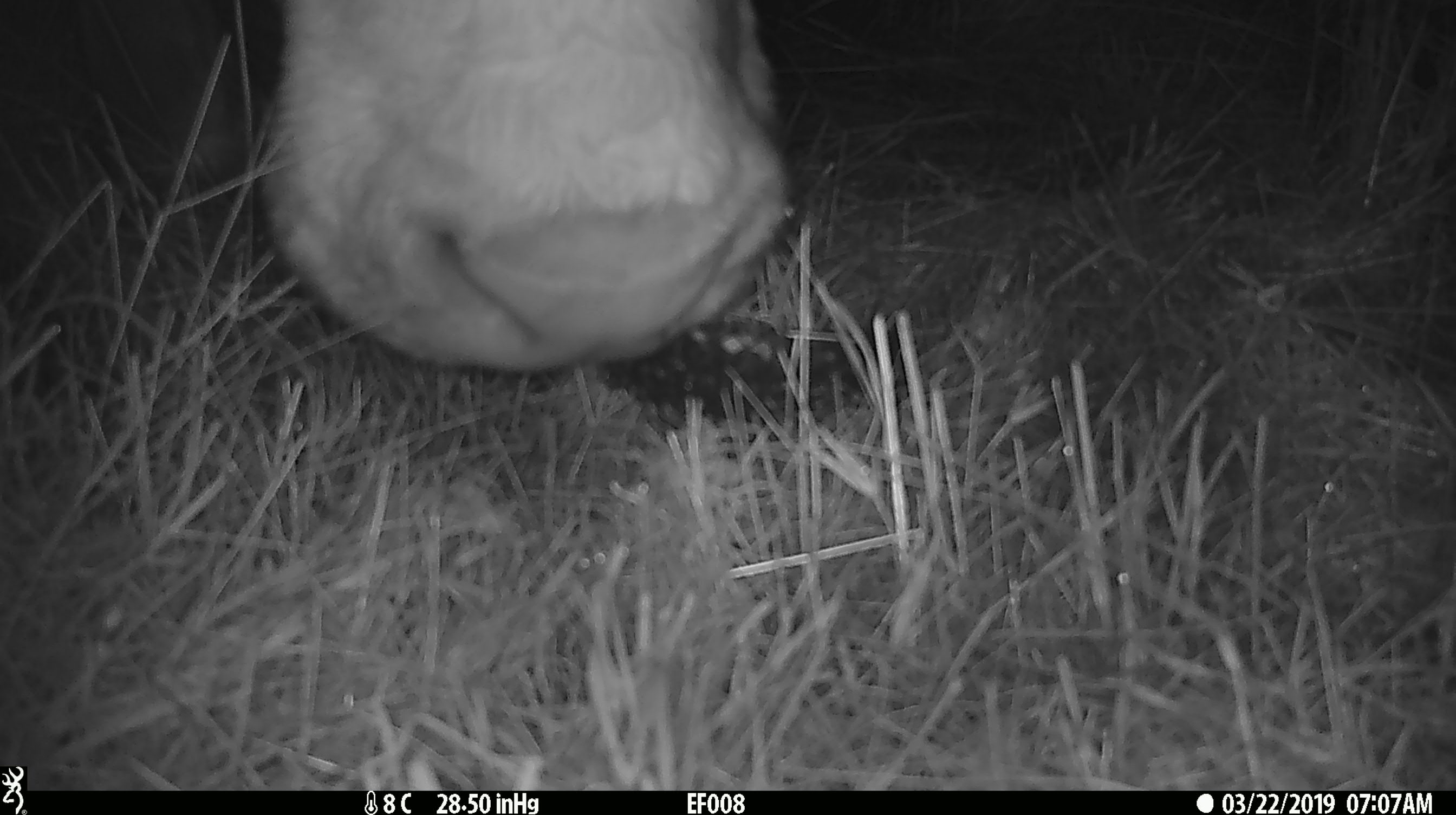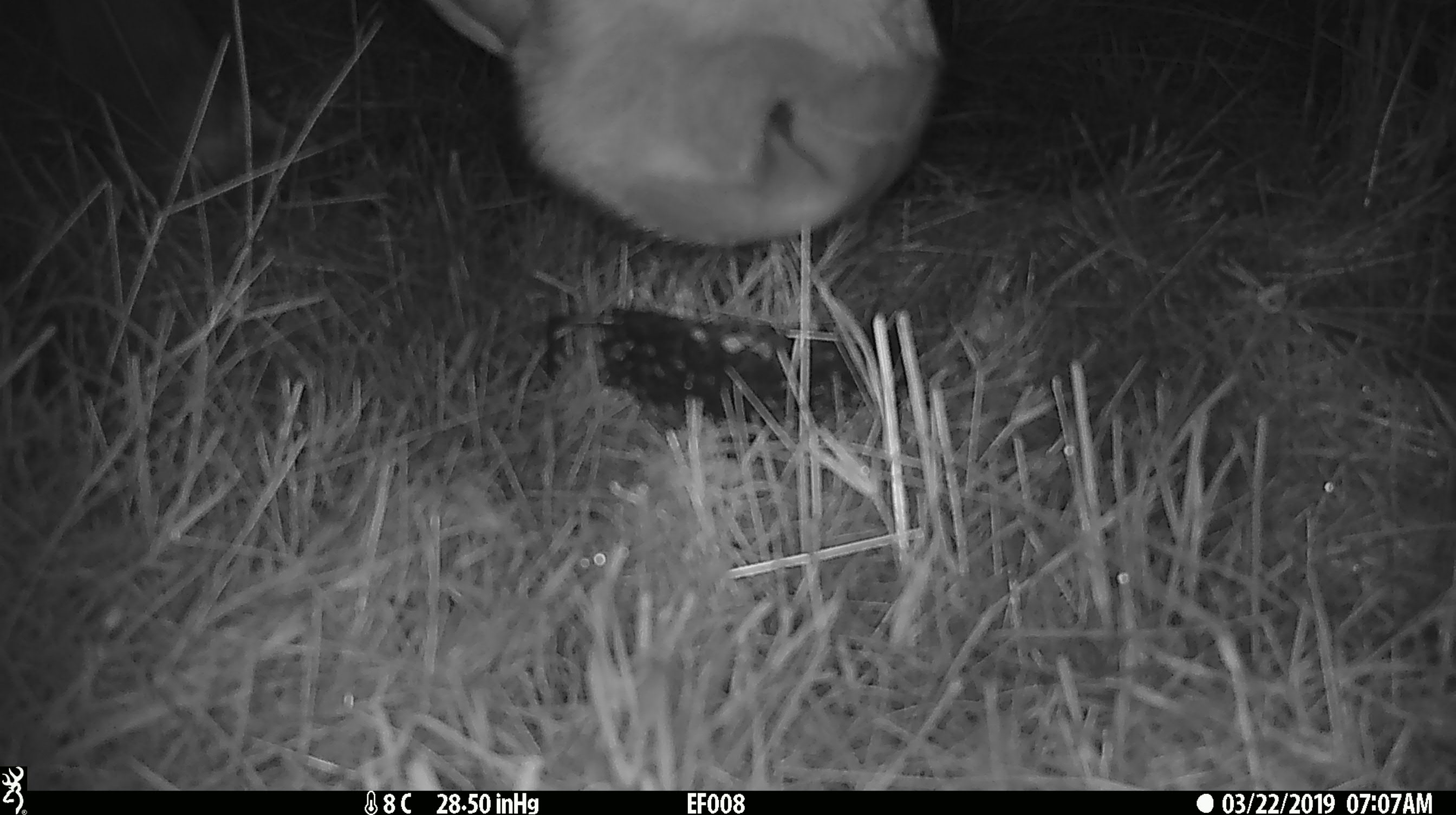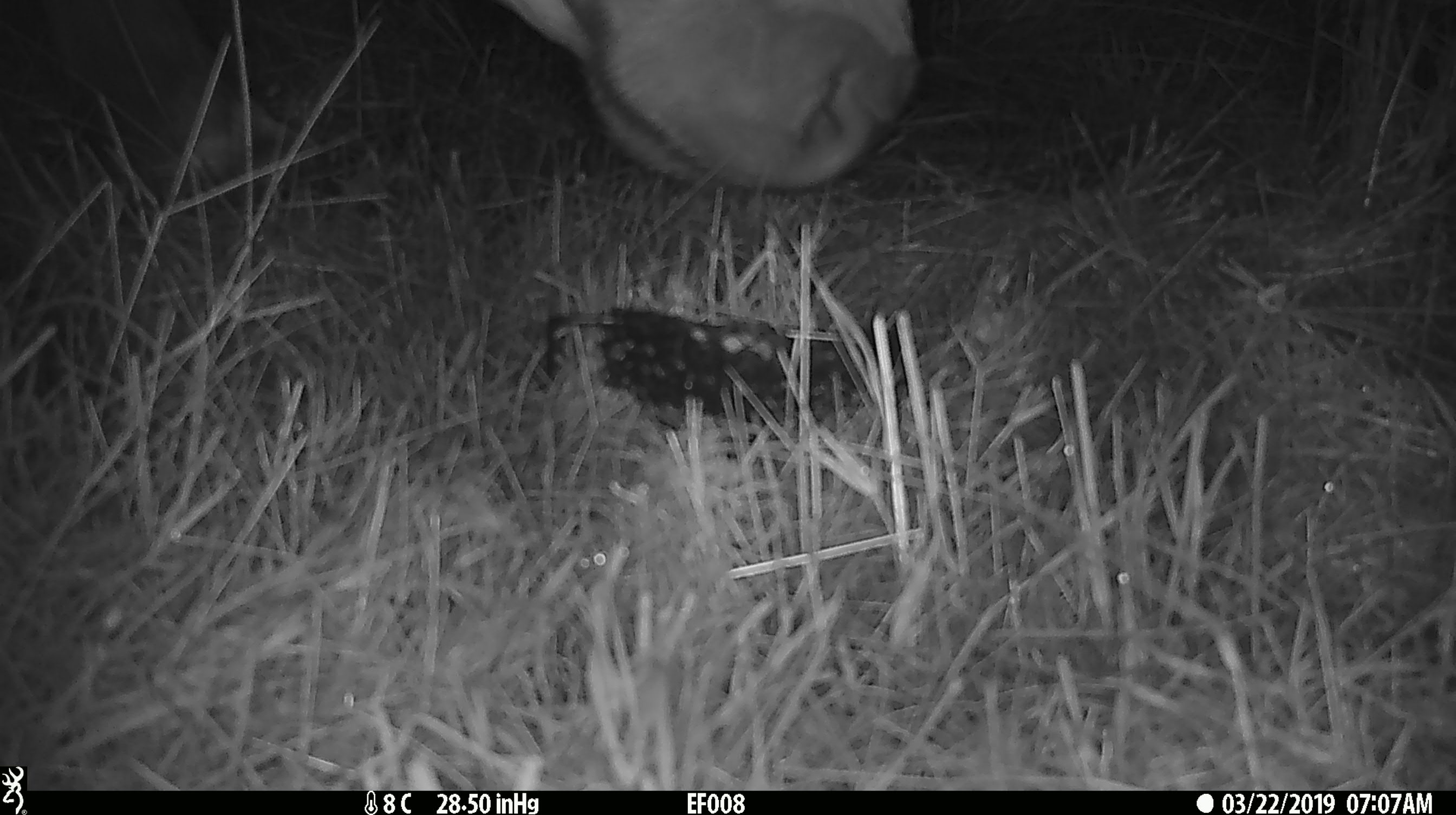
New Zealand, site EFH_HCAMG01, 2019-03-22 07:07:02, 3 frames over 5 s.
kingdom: Animalia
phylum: Chordata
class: Mammalia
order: Artiodactyla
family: Bovidae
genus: Bos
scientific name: Bos taurus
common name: domestic cow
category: cow